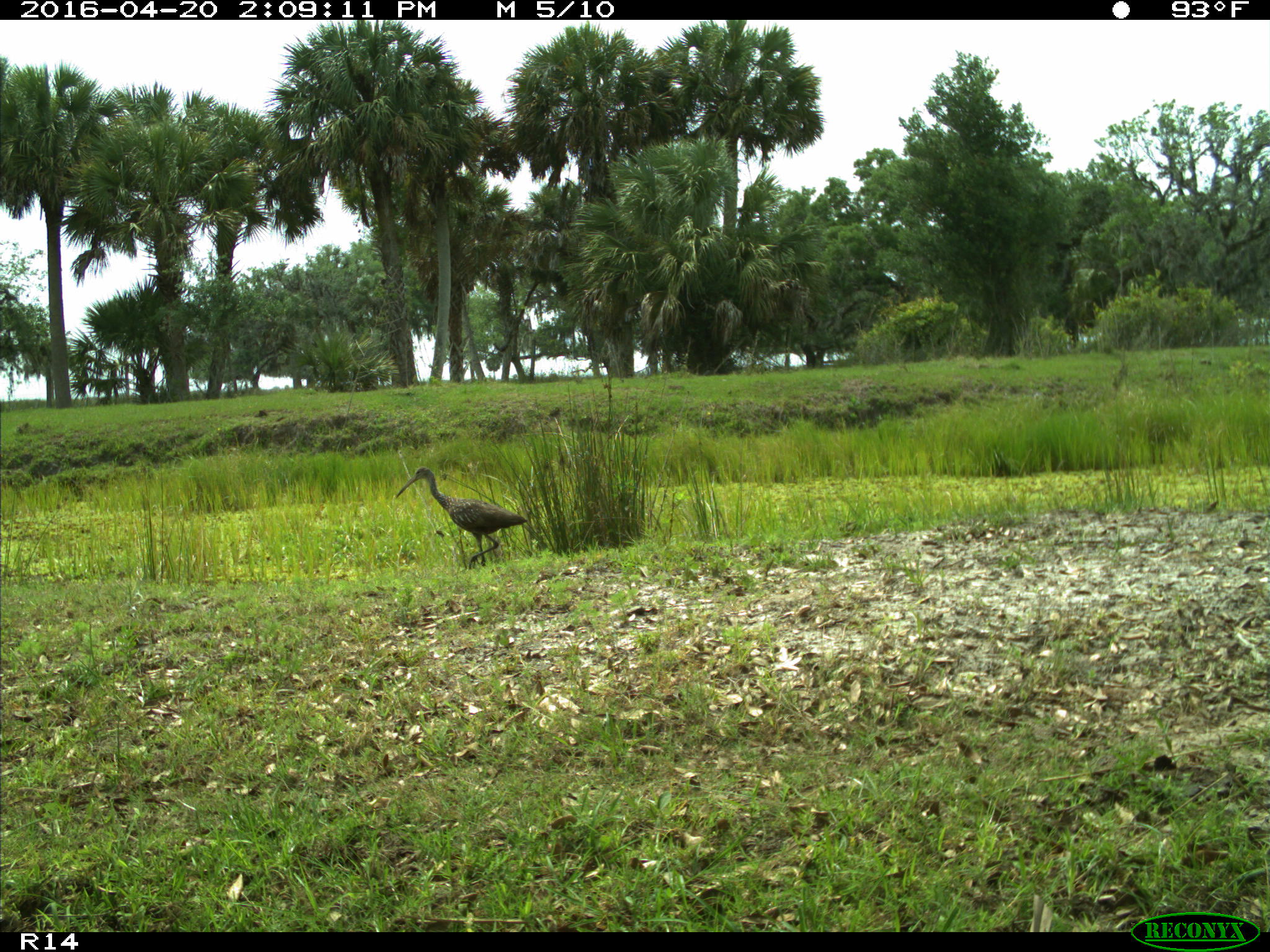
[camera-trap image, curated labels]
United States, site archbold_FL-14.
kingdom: Animalia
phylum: Chordata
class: Aves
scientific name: Aves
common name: birds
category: unidentified bird